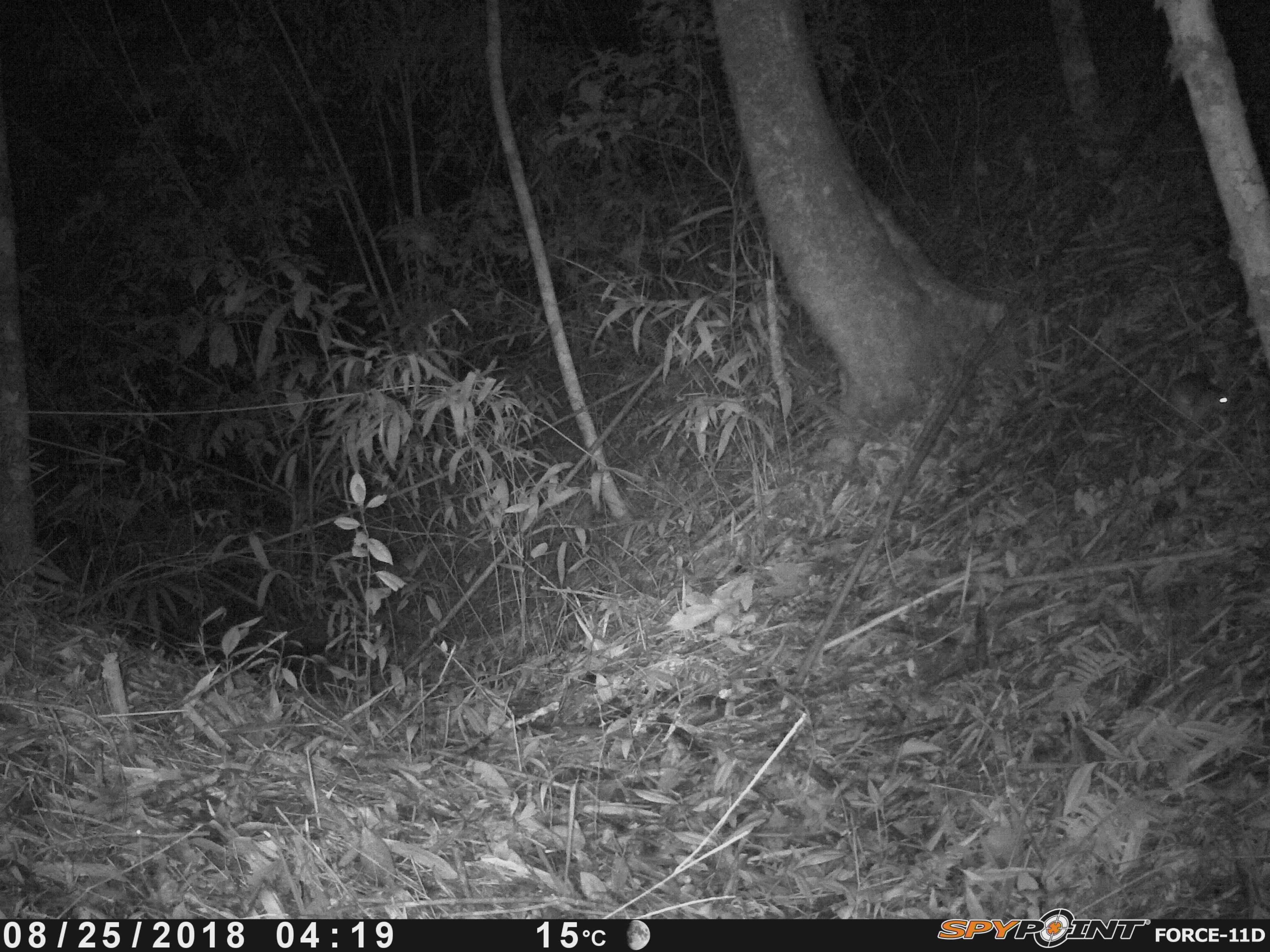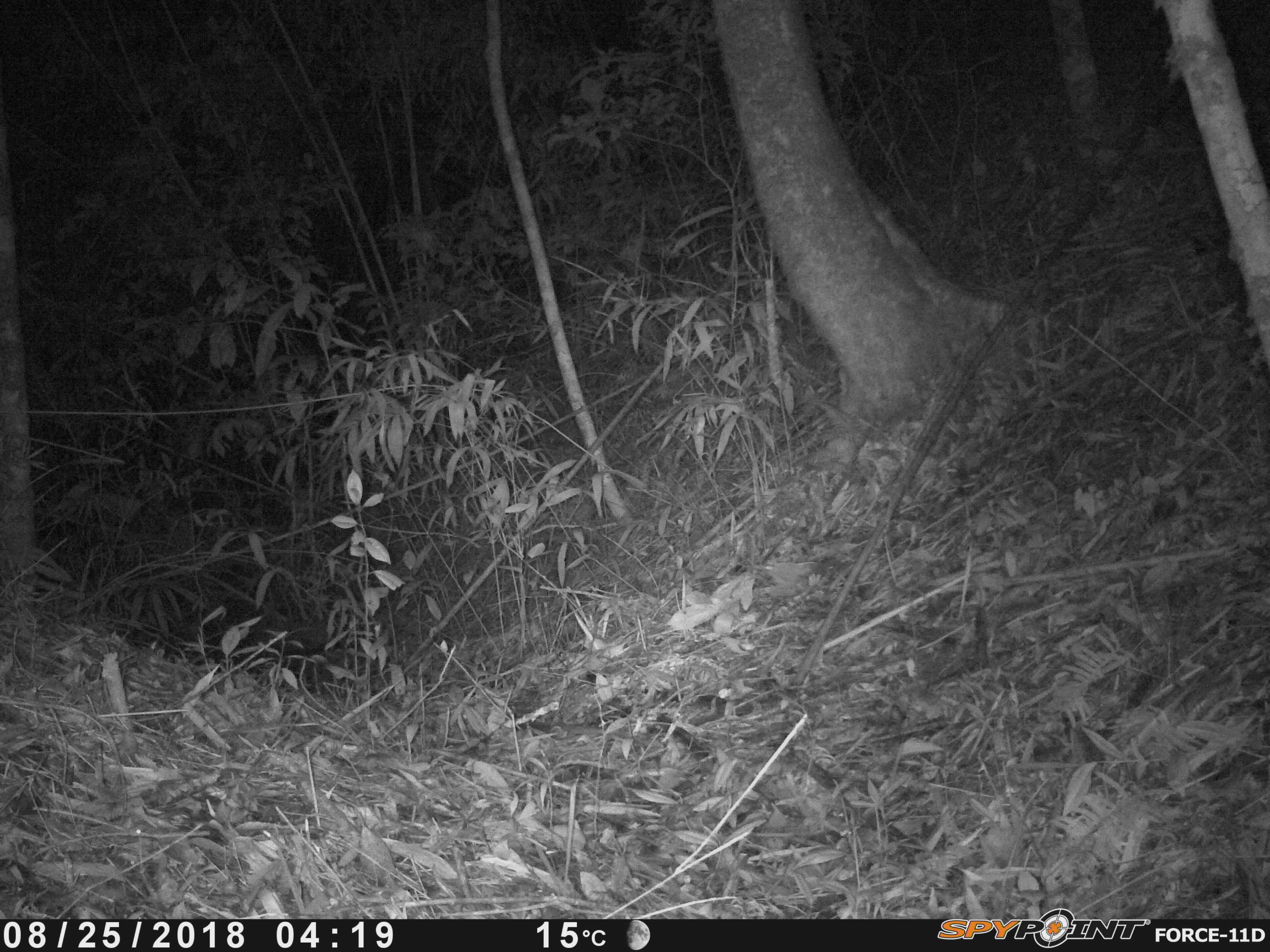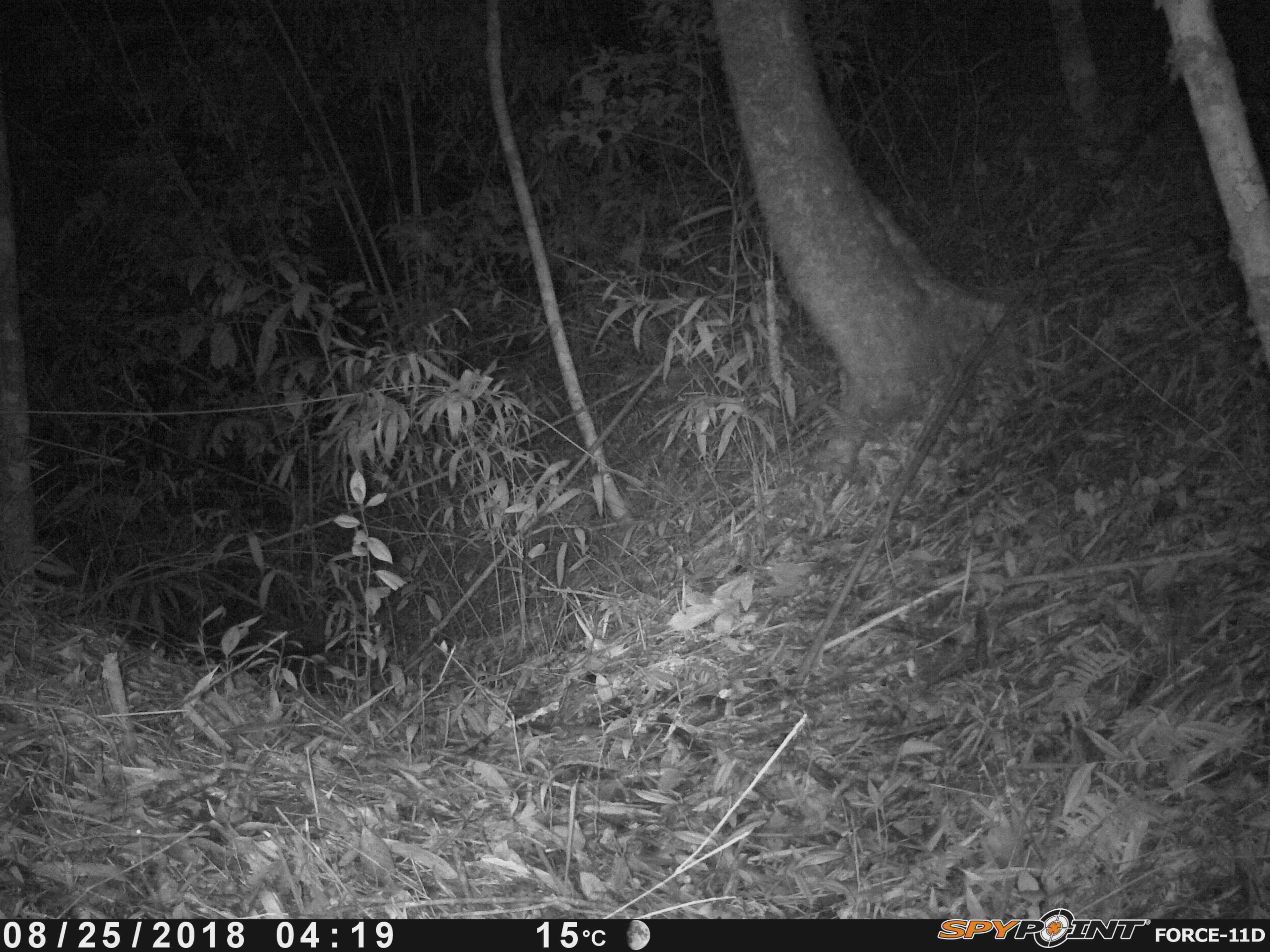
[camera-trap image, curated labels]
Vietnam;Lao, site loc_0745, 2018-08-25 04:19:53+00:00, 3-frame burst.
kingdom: Animalia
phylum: Chordata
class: Mammalia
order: Rodentia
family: Muridae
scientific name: Muridae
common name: old-world mice and rats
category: unidentified murid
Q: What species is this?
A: Unidentified murid (old-world mice and rats) (Muridae).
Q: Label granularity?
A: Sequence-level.